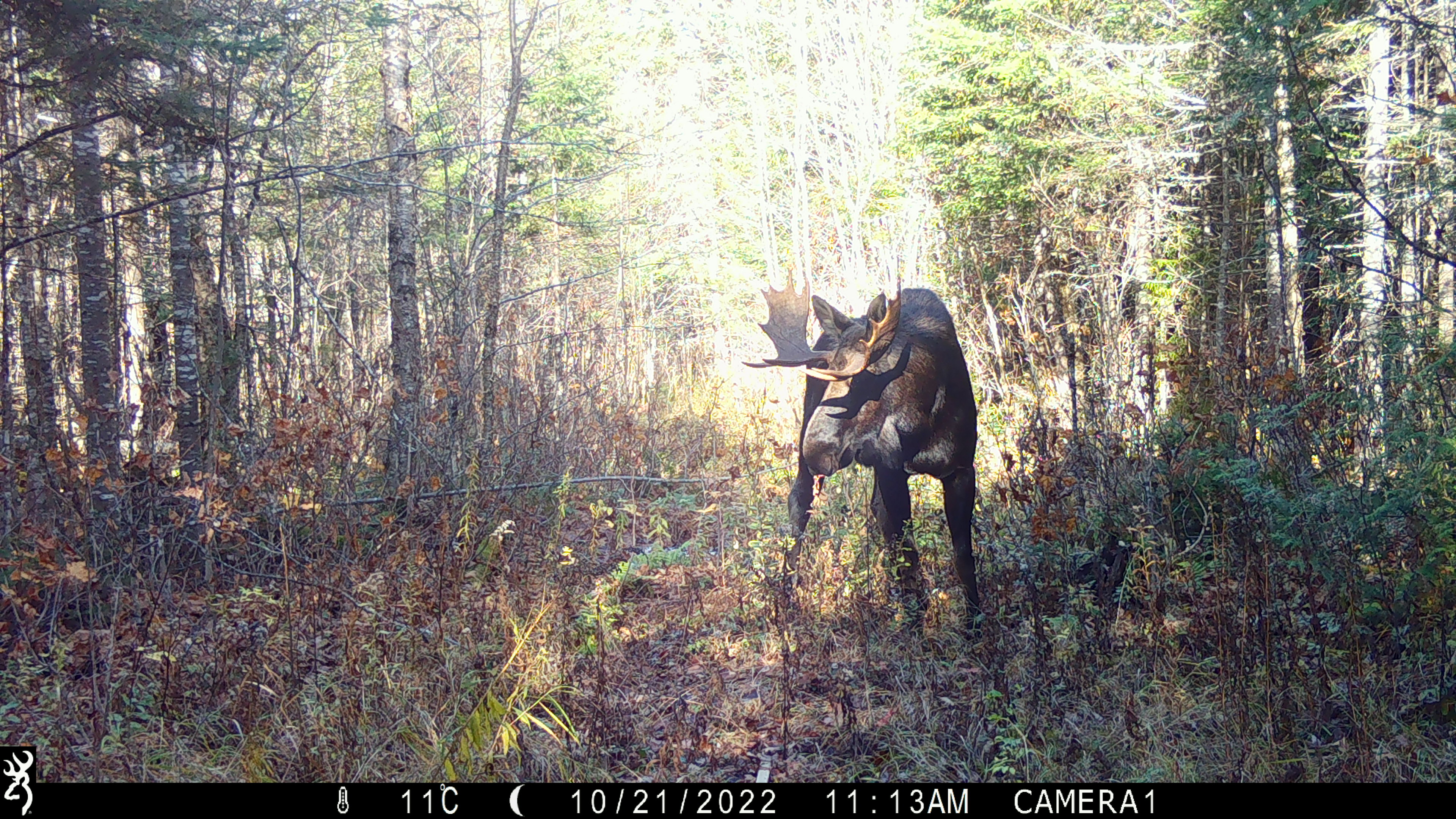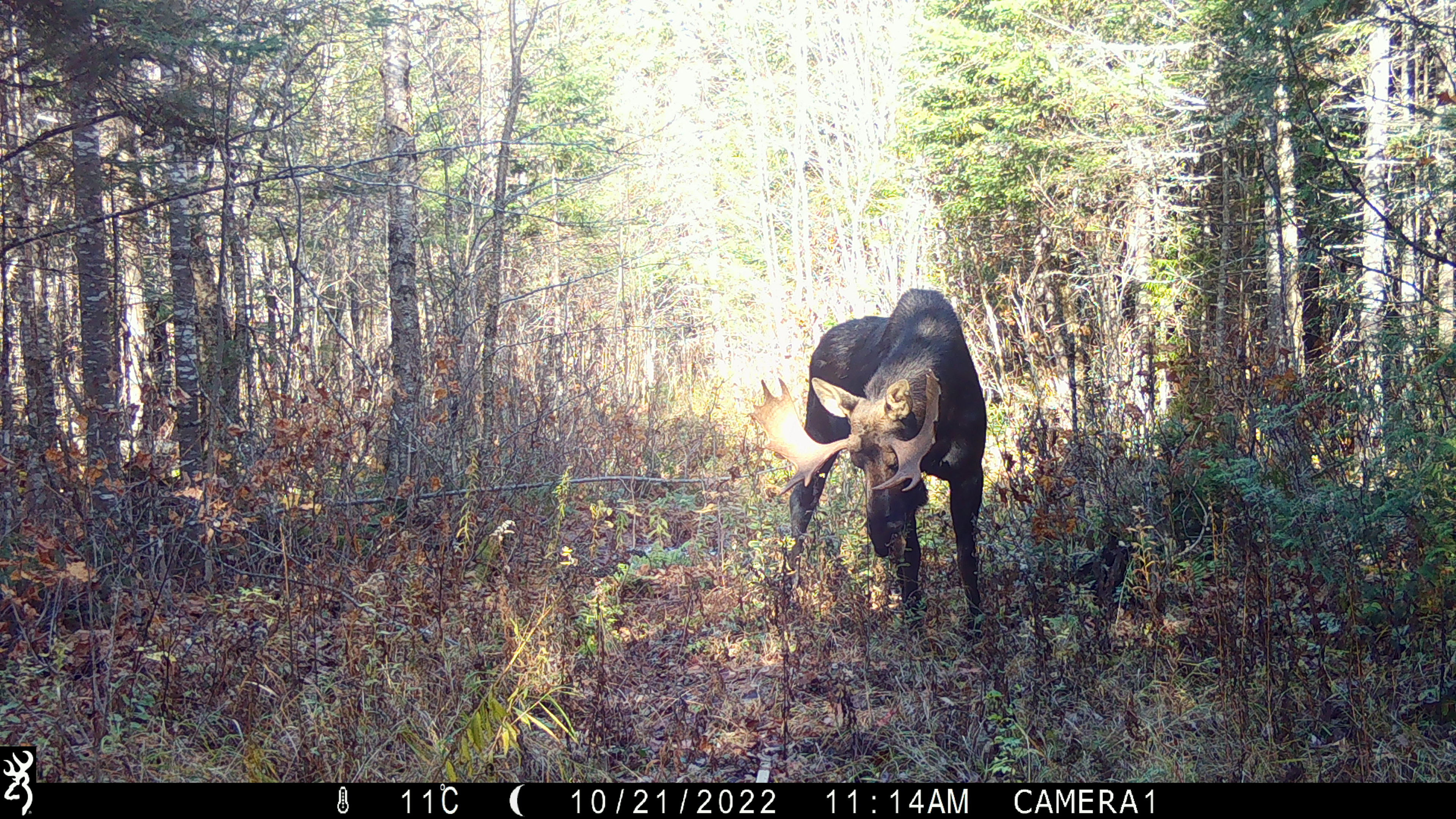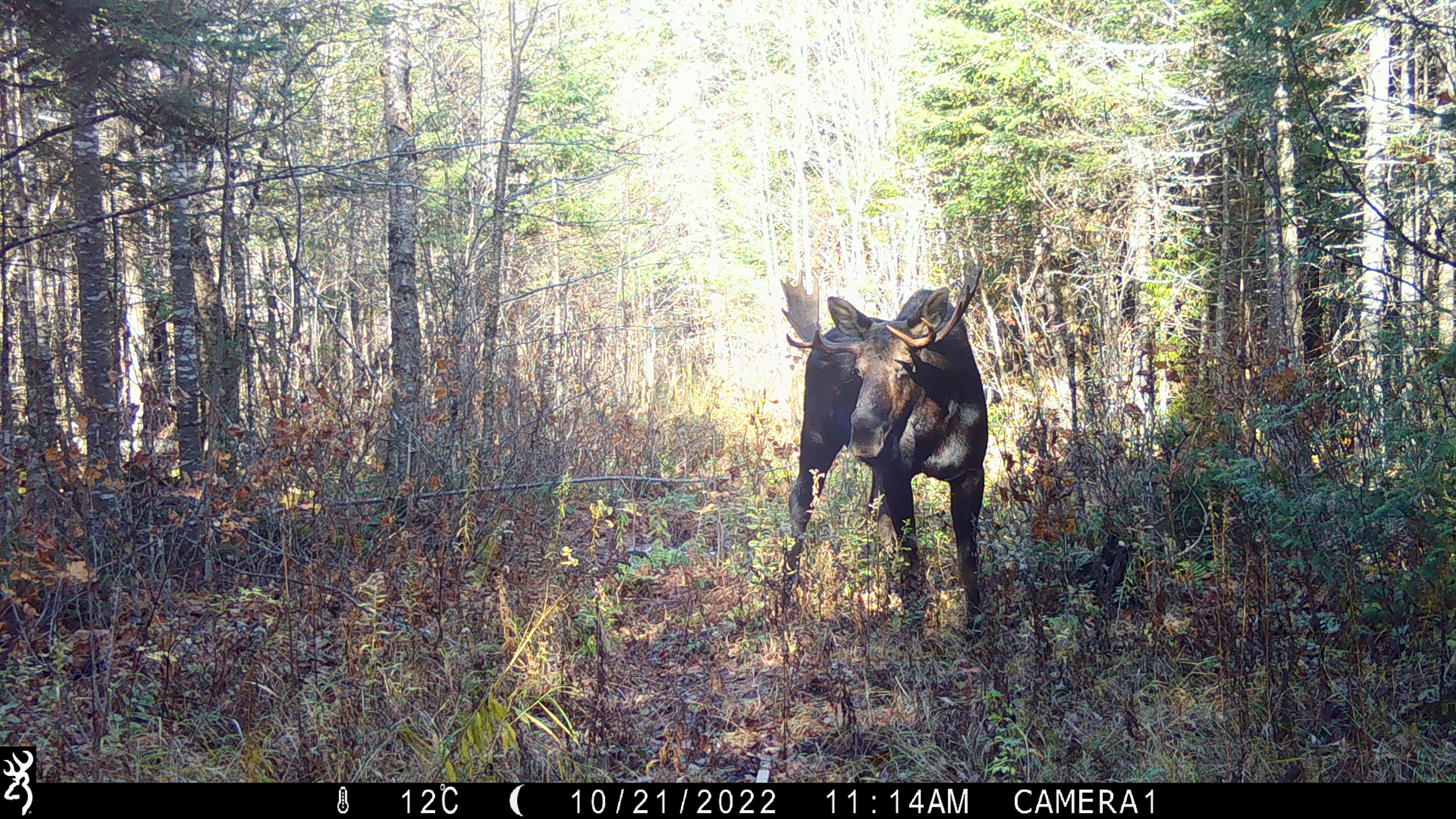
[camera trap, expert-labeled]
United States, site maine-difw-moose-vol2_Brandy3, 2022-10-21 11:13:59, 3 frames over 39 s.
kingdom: Animalia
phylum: Chordata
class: Mammalia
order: Artiodactyla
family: Cervidae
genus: Alces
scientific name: Alces alces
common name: moose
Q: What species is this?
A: Moose (Alces alces).